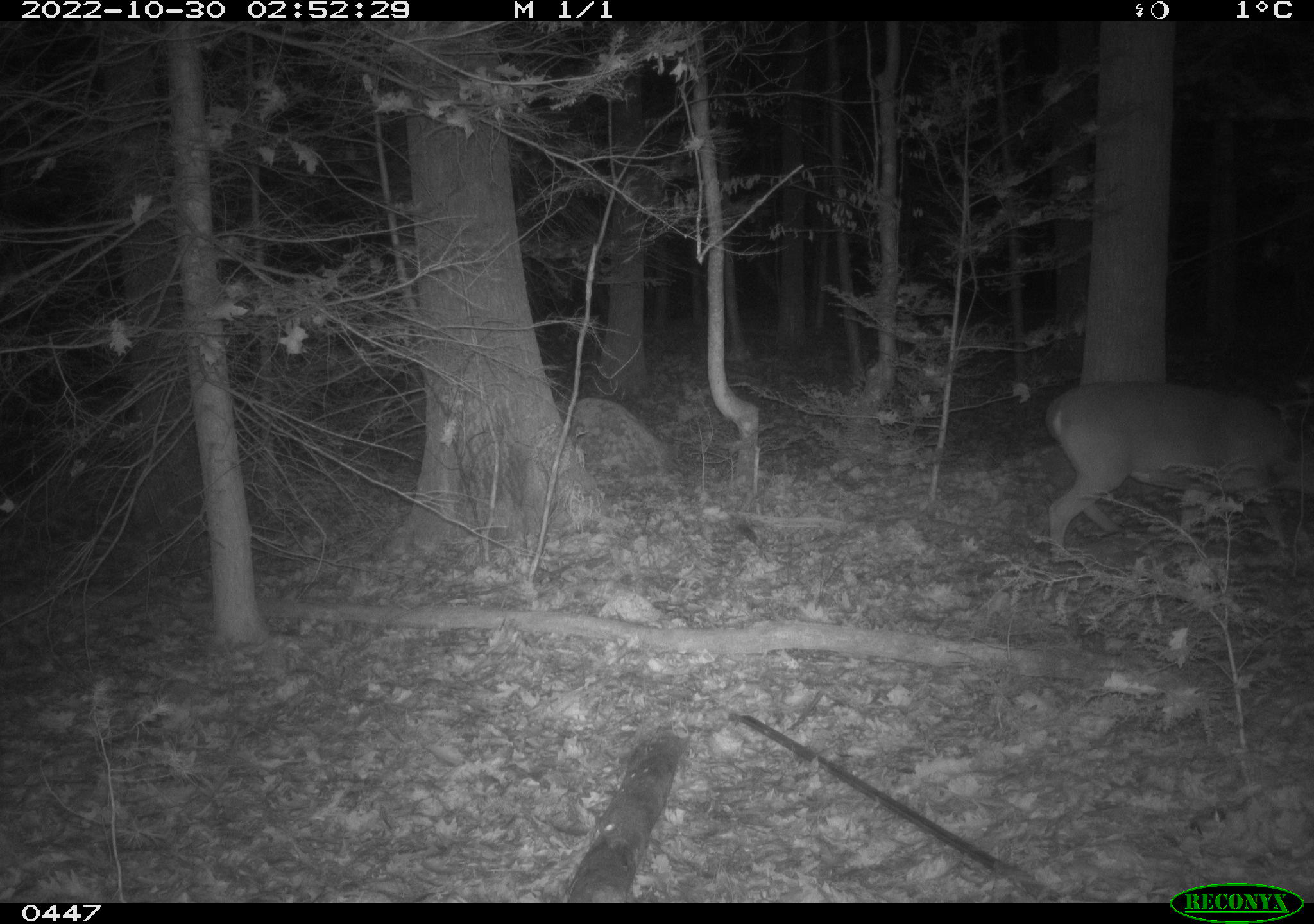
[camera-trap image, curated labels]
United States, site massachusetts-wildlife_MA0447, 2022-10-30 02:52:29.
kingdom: Animalia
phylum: Chordata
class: Mammalia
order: Artiodactyla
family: Cervidae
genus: Odocoileus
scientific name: Odocoileus virginianus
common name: white-tailed deer